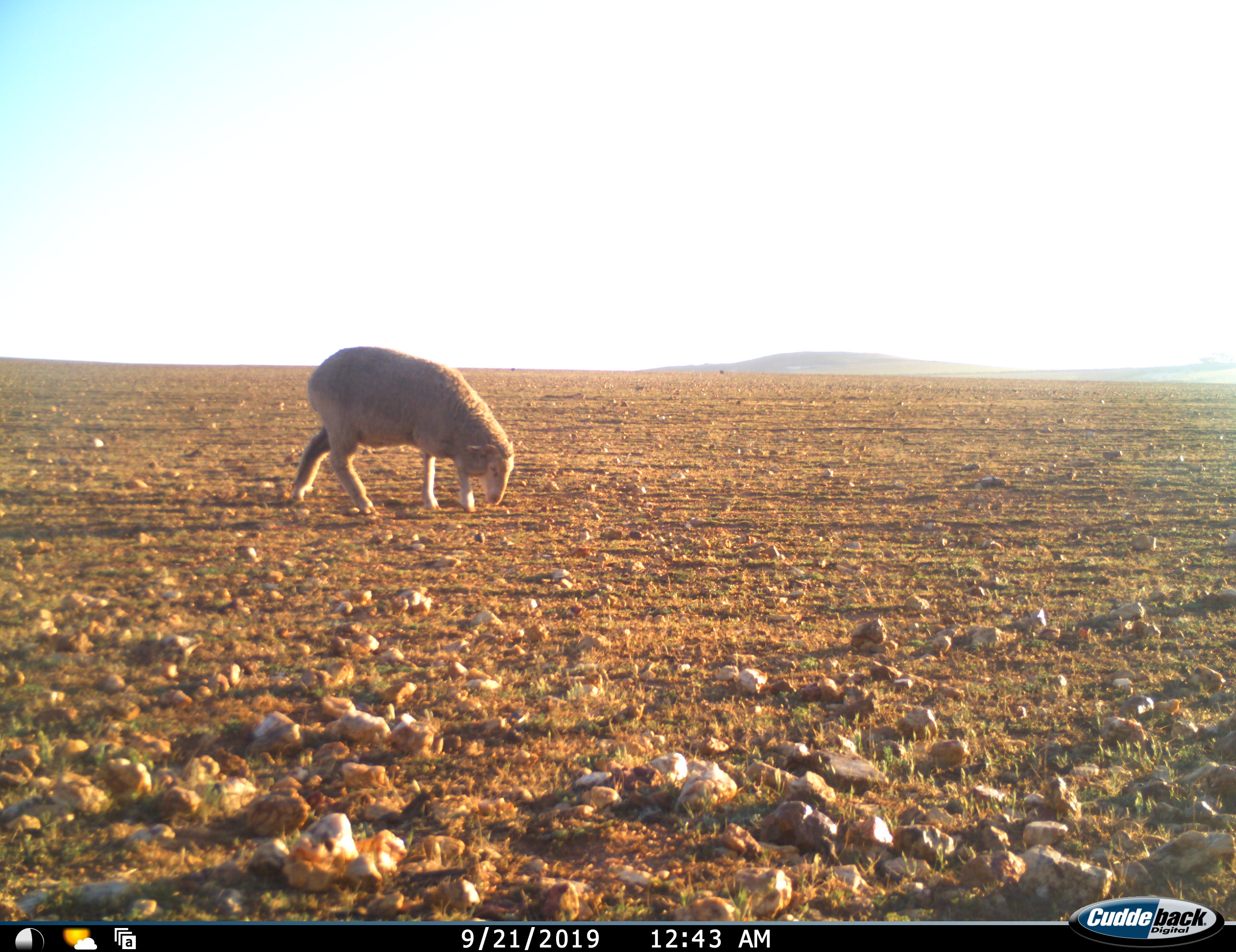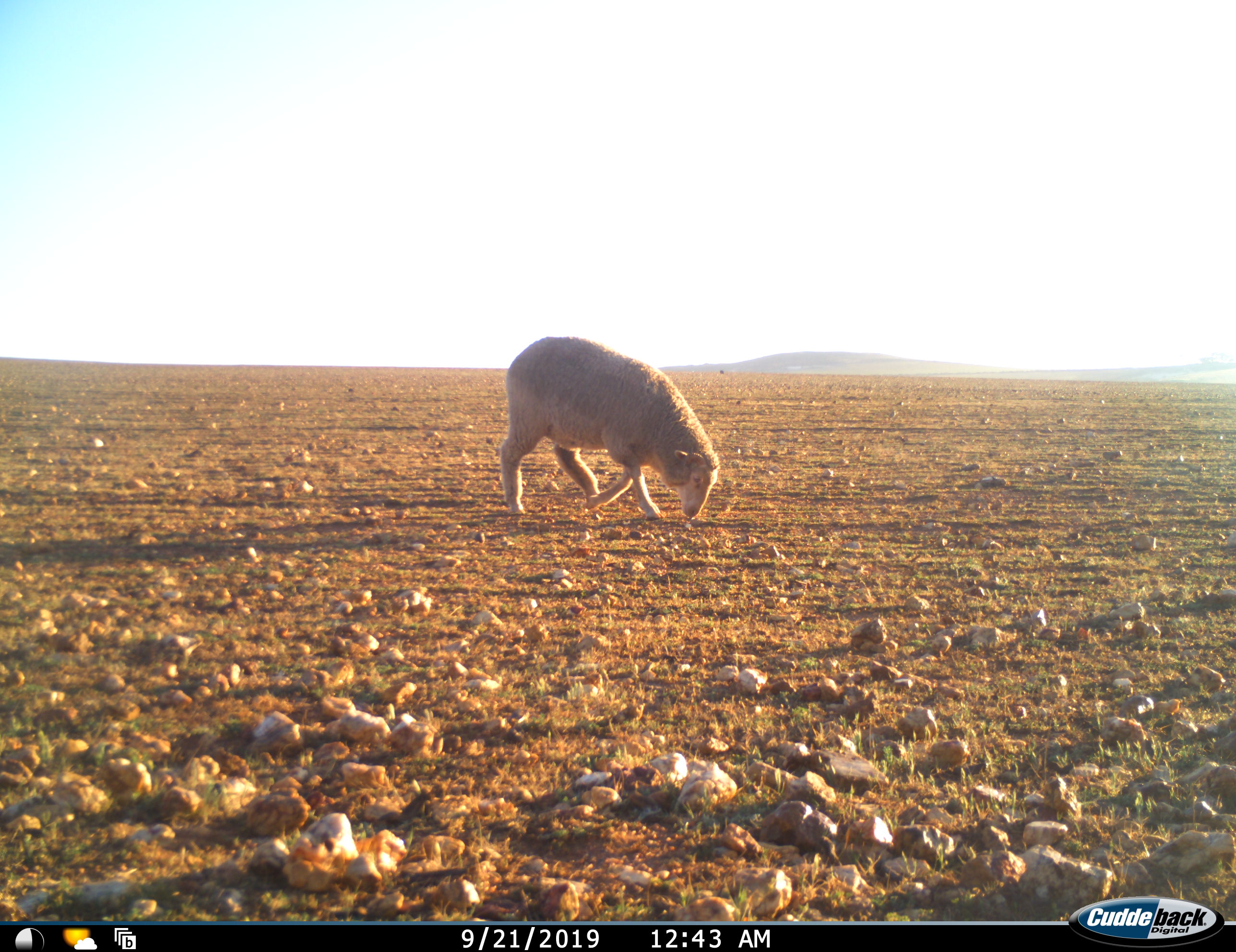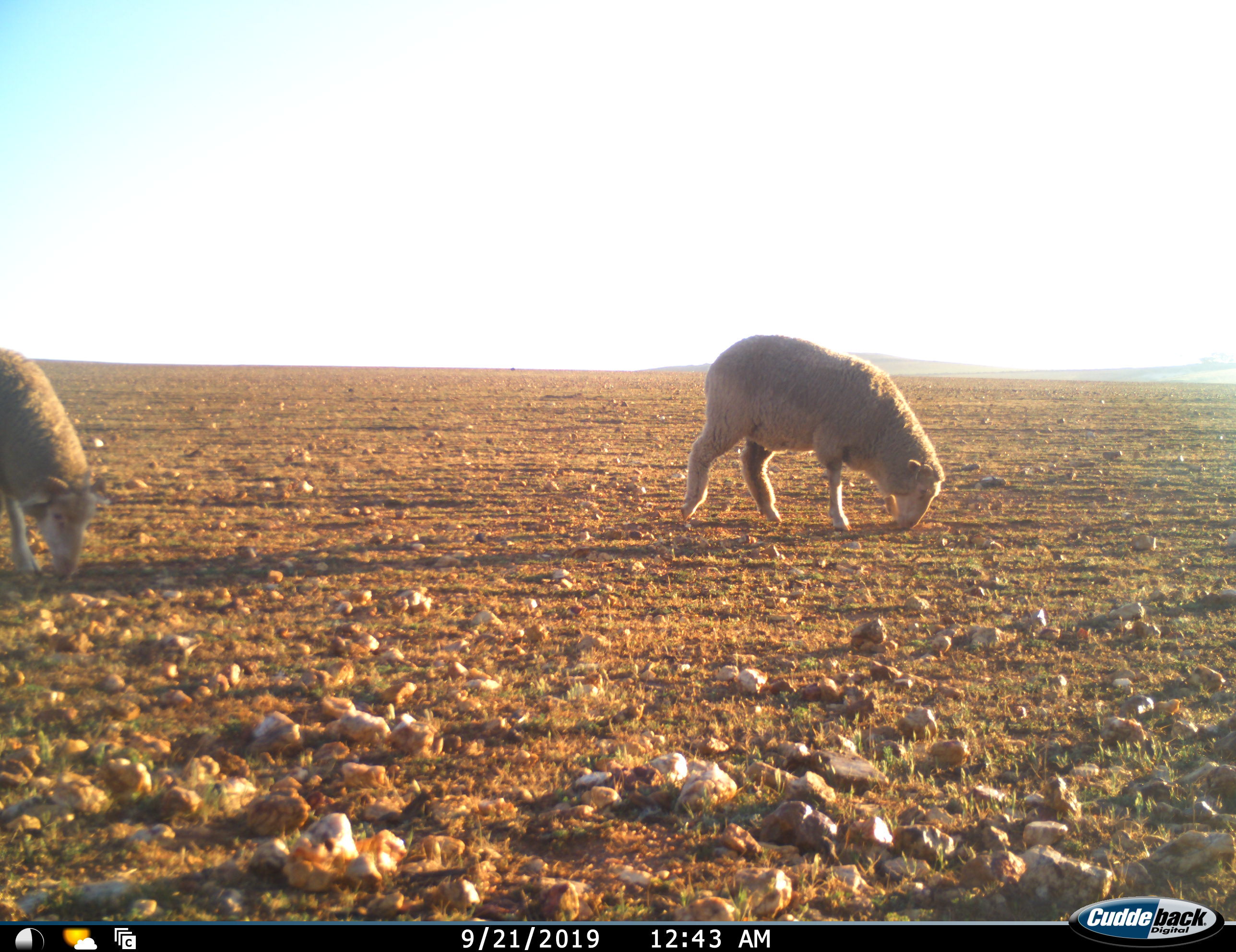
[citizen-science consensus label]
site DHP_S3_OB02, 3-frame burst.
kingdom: Animalia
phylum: Chordata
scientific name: Vertebrata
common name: domestic animal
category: domesticanimal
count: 2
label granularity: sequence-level